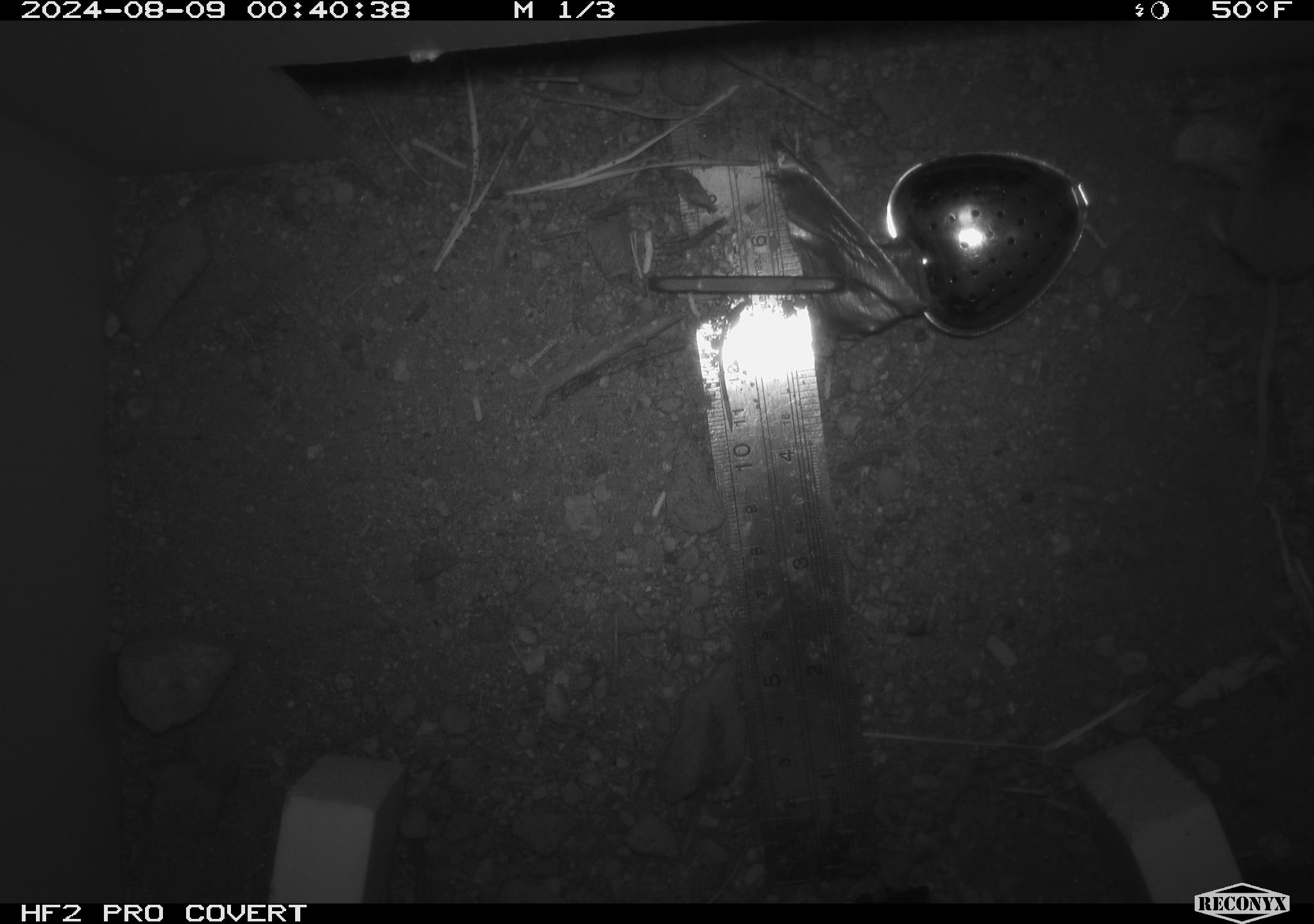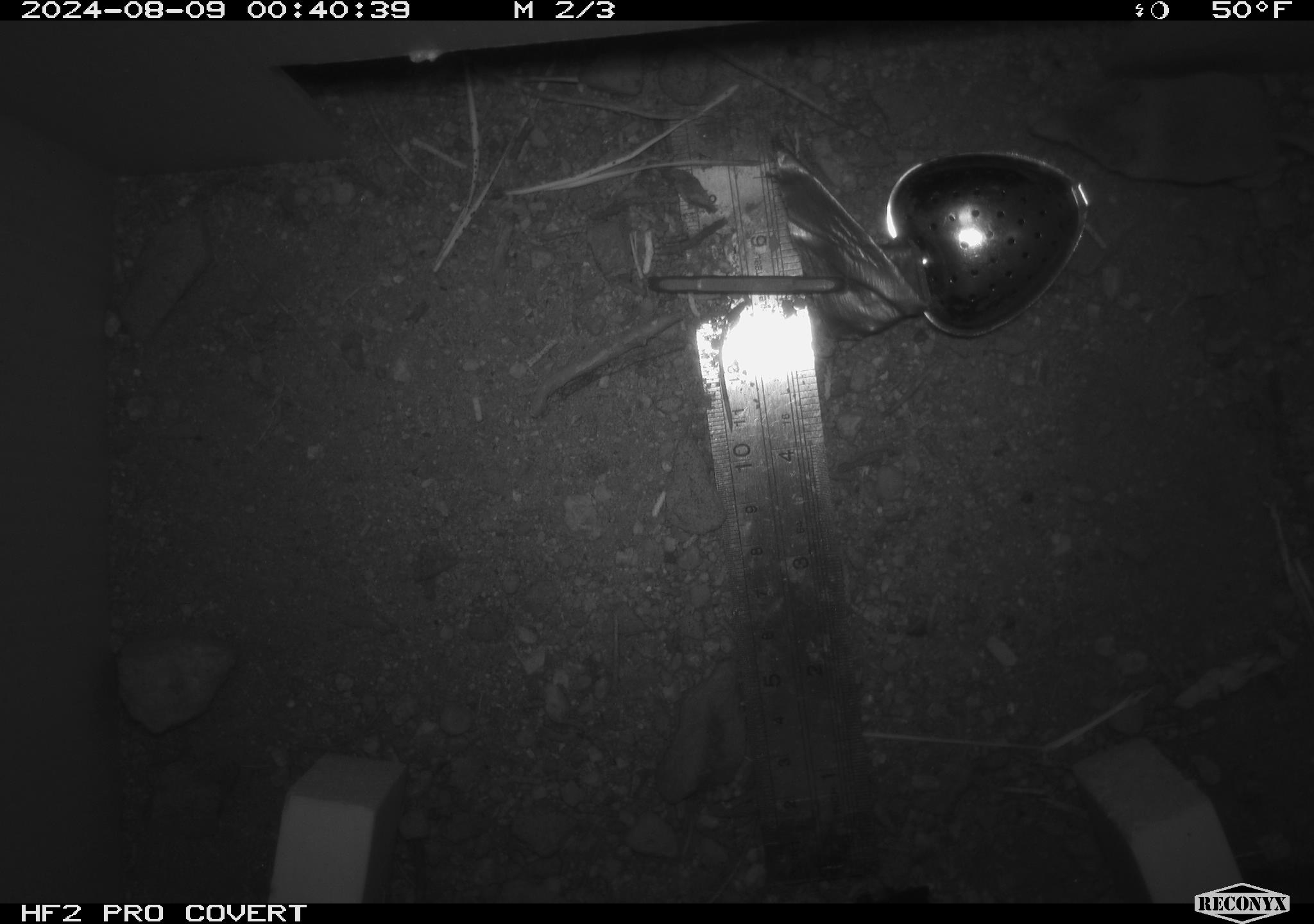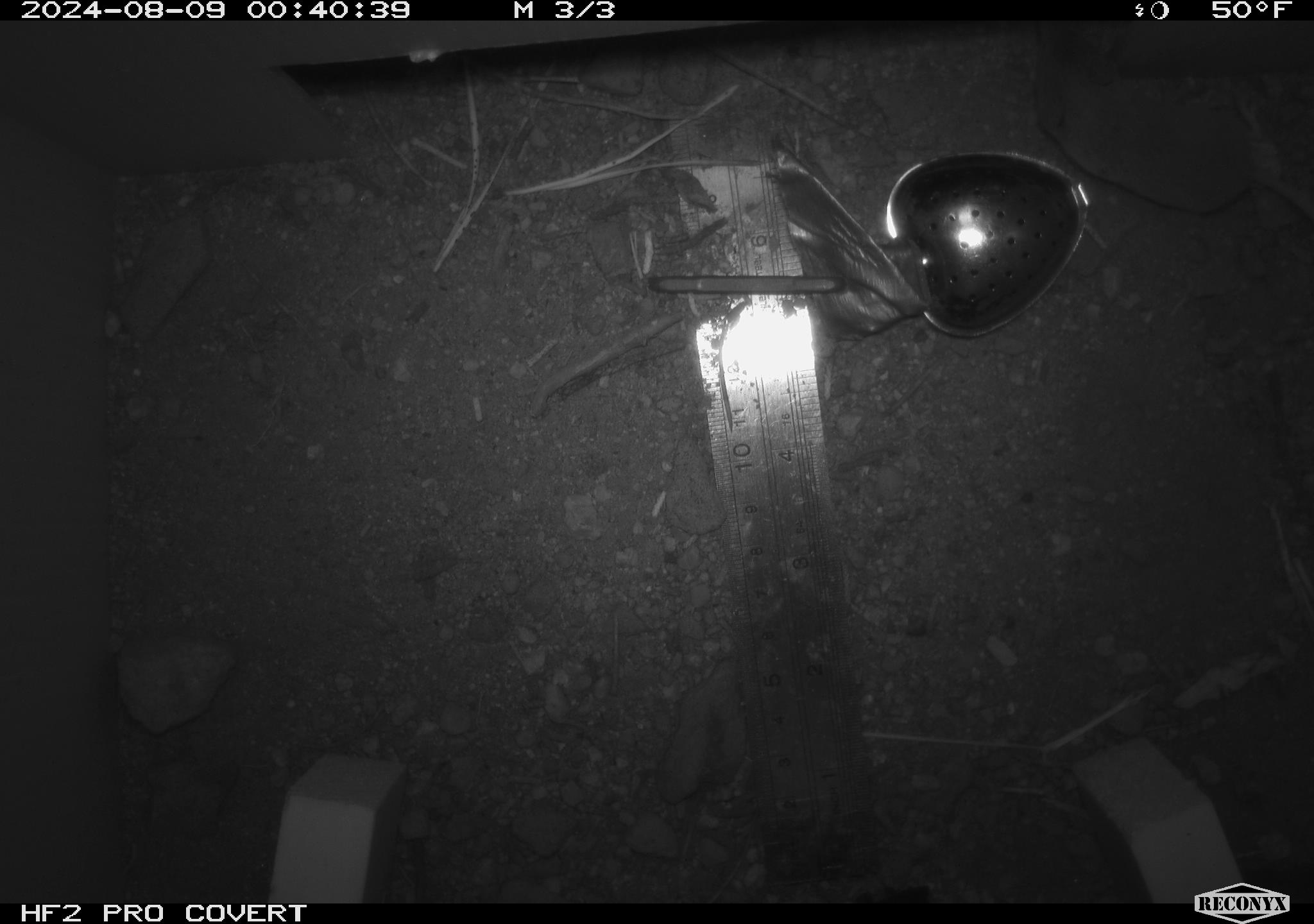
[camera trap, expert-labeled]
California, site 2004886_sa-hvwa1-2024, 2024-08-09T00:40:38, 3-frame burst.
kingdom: Animalia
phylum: Chordata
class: Mammalia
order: Rodentia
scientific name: Rodentia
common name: mouse species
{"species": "mouse species (Rodentia)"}